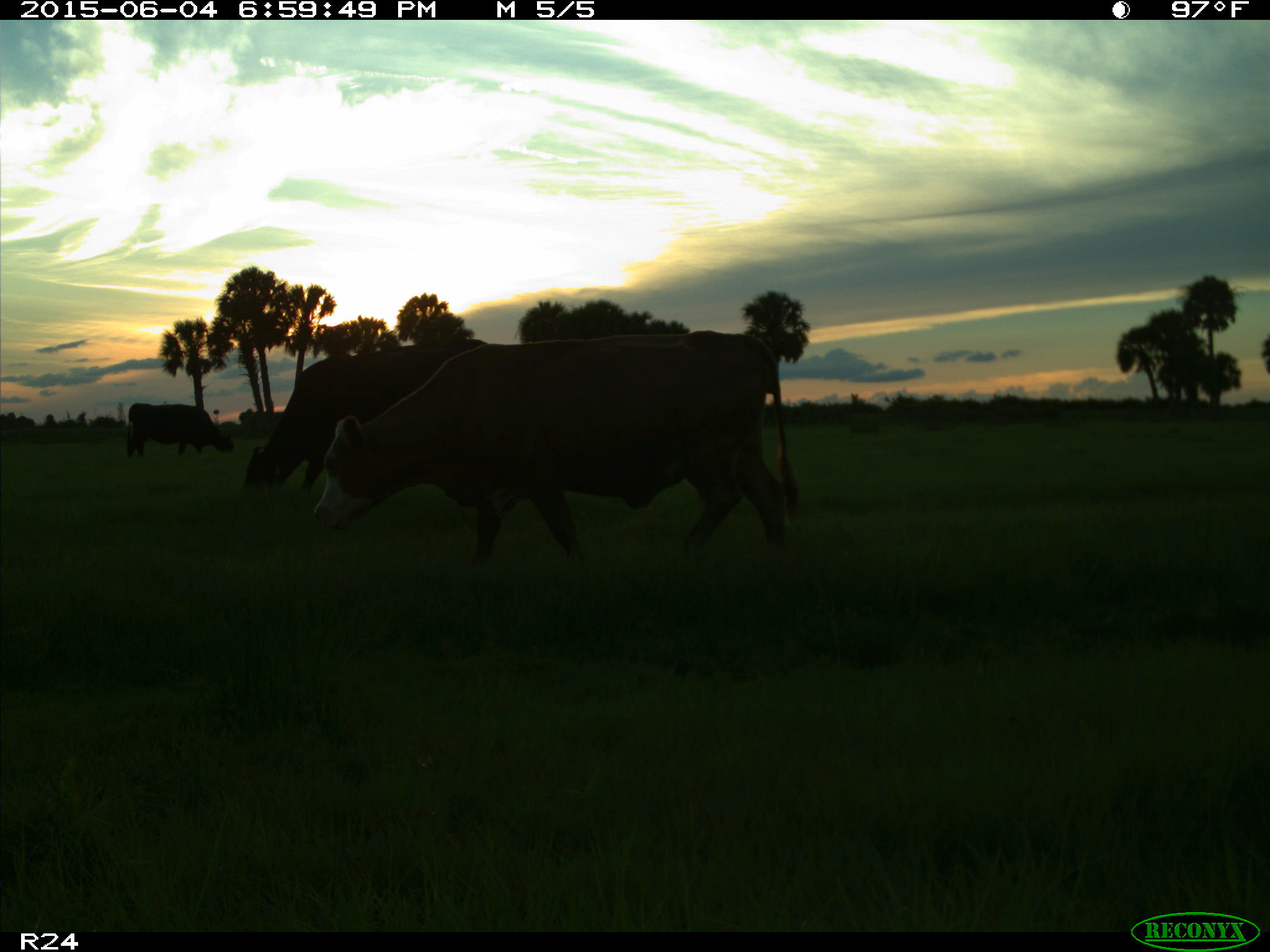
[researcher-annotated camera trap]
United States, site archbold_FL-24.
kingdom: Animalia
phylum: Chordata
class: Mammalia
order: Artiodactyla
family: Bovidae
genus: Bos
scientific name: Bos taurus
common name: domestic cow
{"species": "Bos taurus (domestic cow)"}